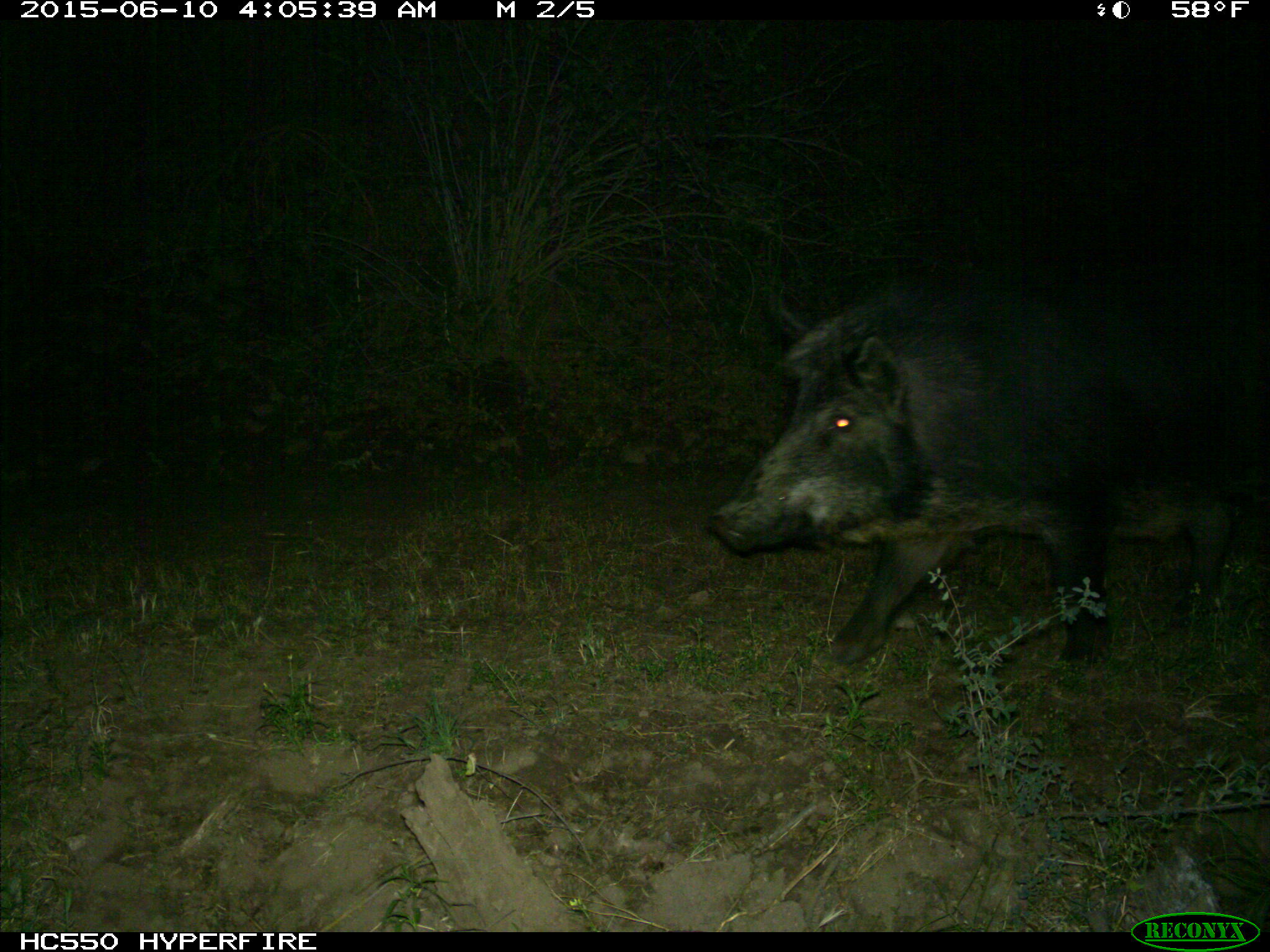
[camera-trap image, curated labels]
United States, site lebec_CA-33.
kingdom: Animalia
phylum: Chordata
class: Mammalia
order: Artiodactyla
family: Suidae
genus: Sus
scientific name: Sus scrofa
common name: wild boar